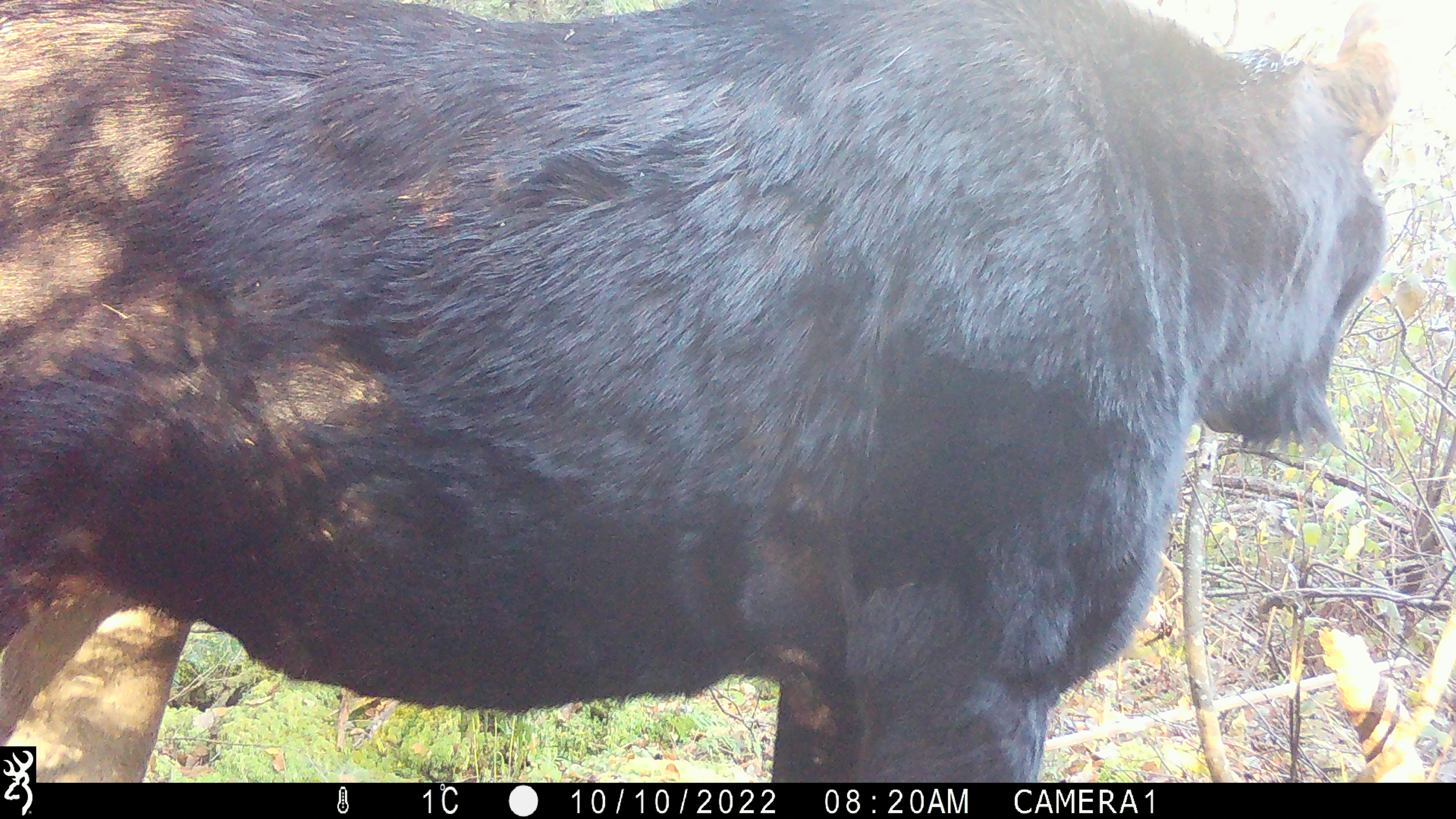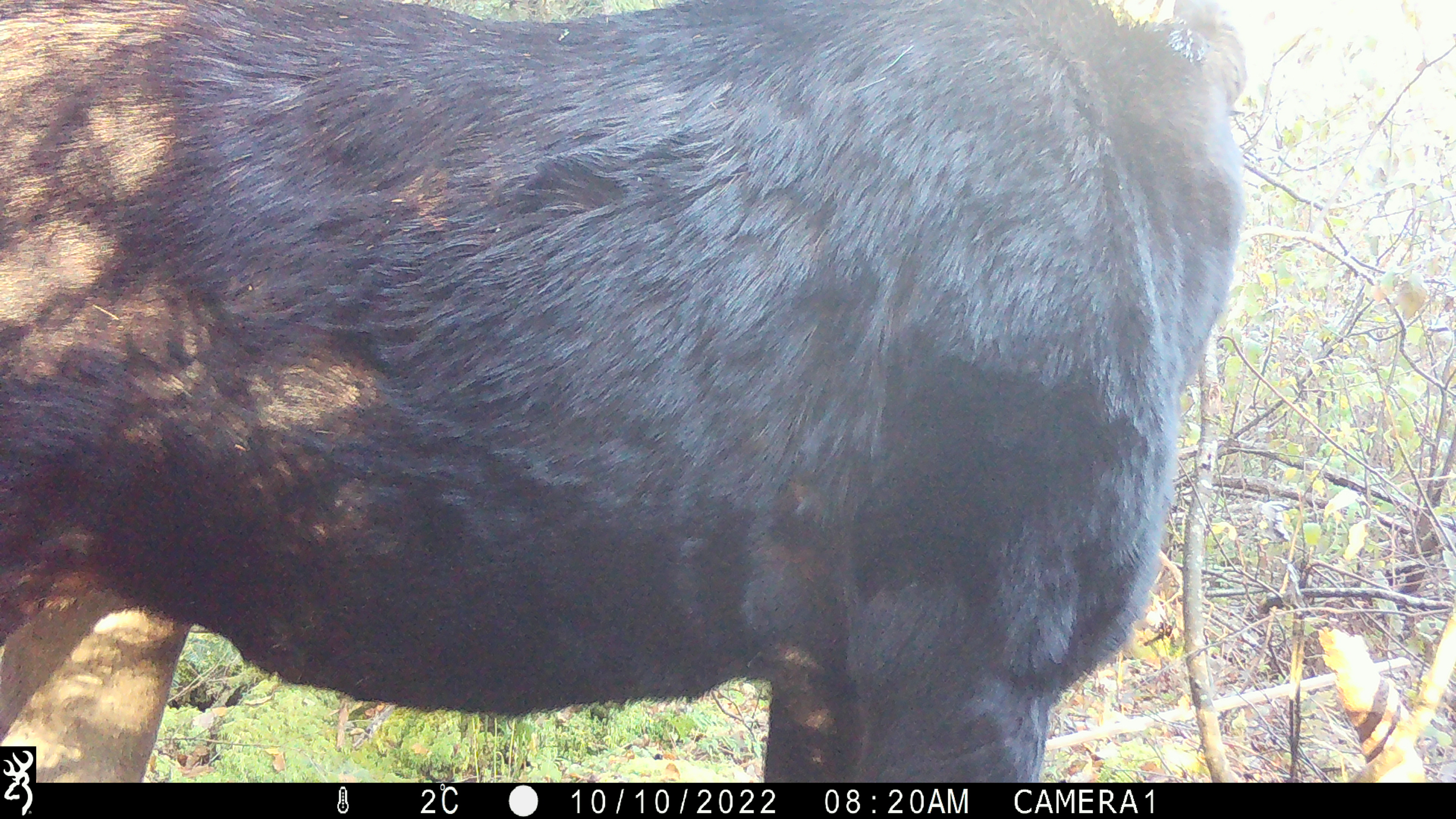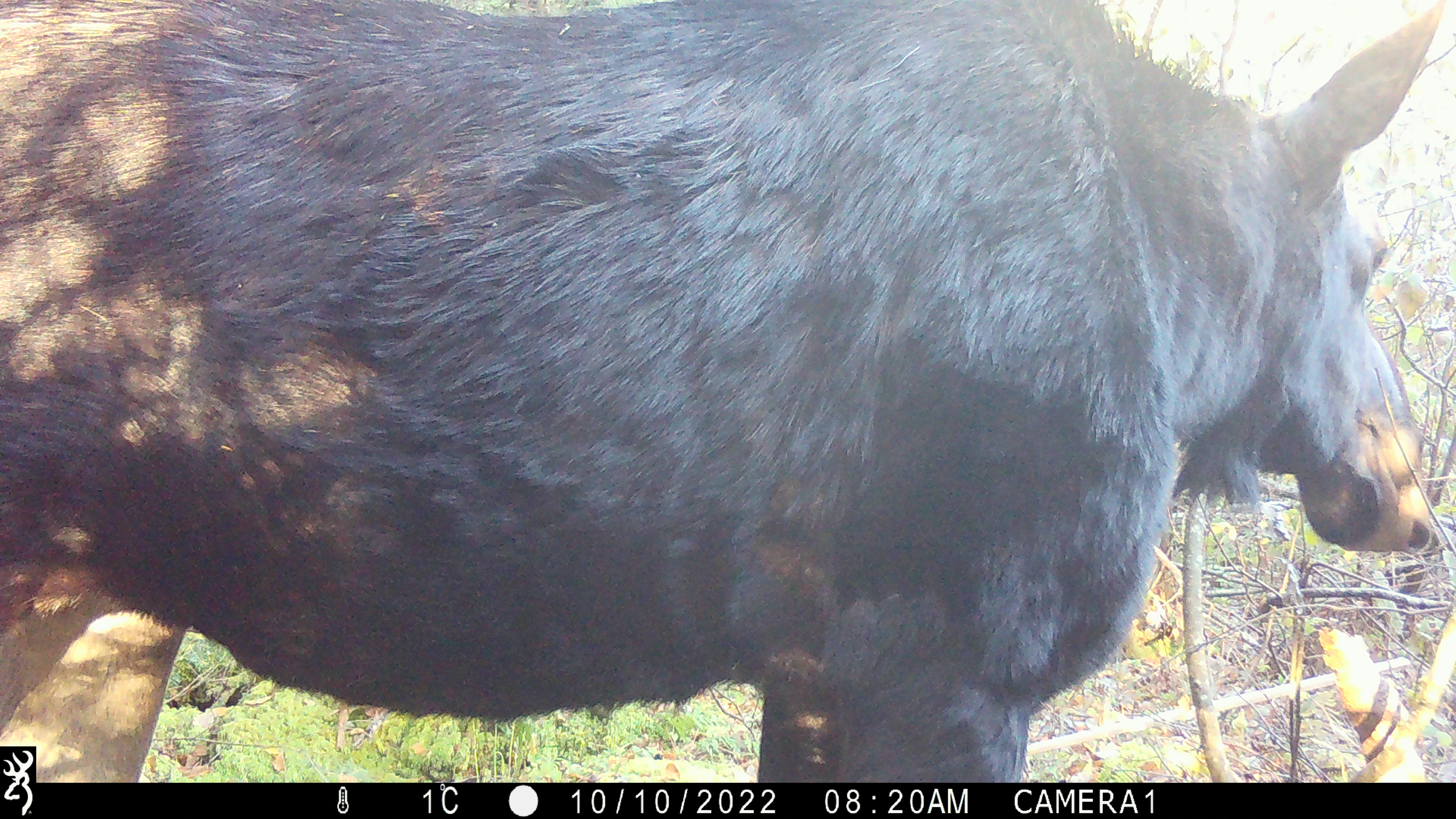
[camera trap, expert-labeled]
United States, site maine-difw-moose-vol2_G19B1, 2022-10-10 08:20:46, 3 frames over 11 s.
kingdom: Animalia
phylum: Chordata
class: Mammalia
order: Artiodactyla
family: Cervidae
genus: Alces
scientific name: Alces alces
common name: moose